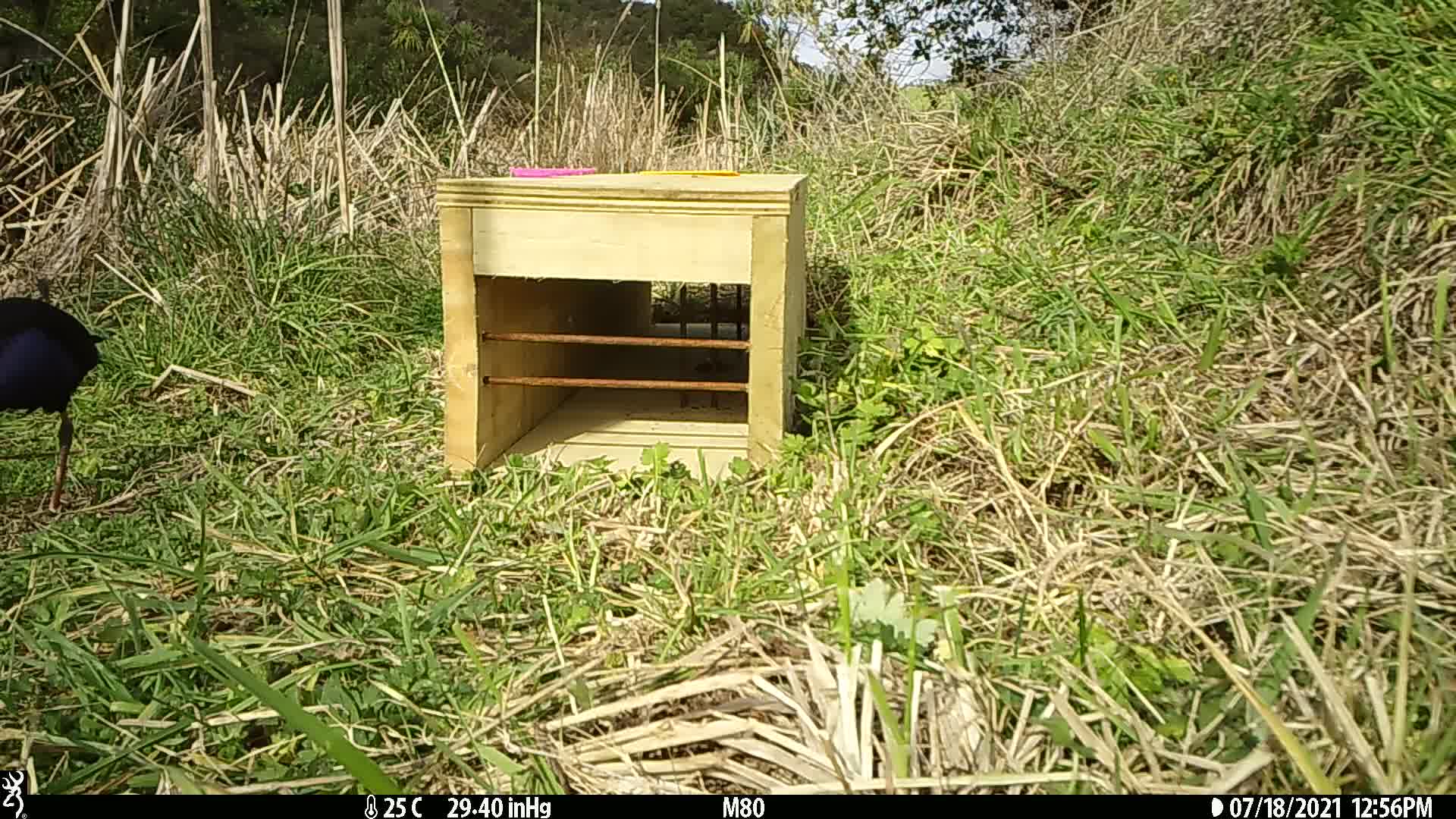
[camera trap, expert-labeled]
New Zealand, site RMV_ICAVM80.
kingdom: Animalia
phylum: Chordata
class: Aves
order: Gruiformes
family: Rallidae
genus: Porphyrio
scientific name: Porphyrio melanotus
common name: australasian swamphen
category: pukeko